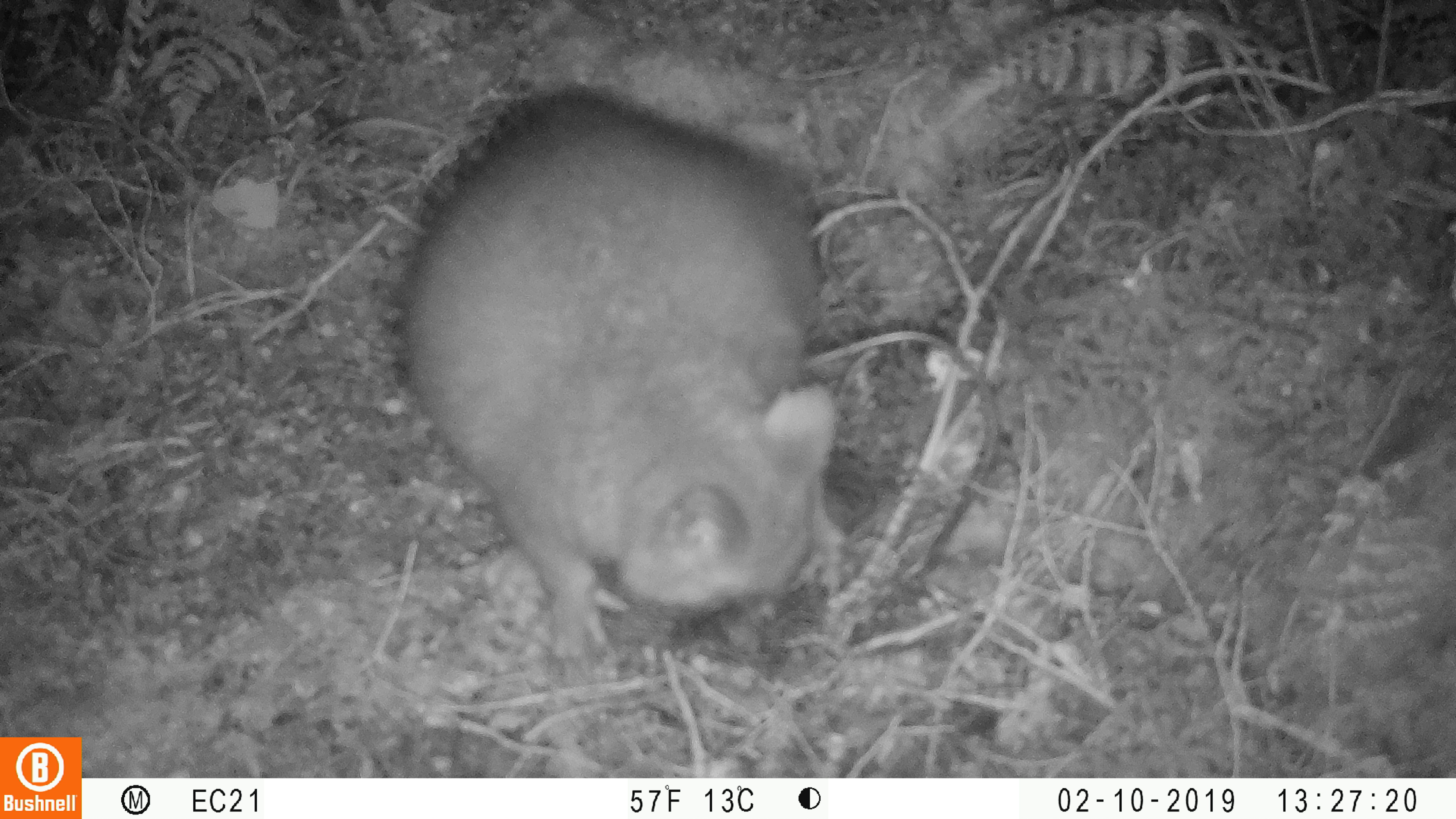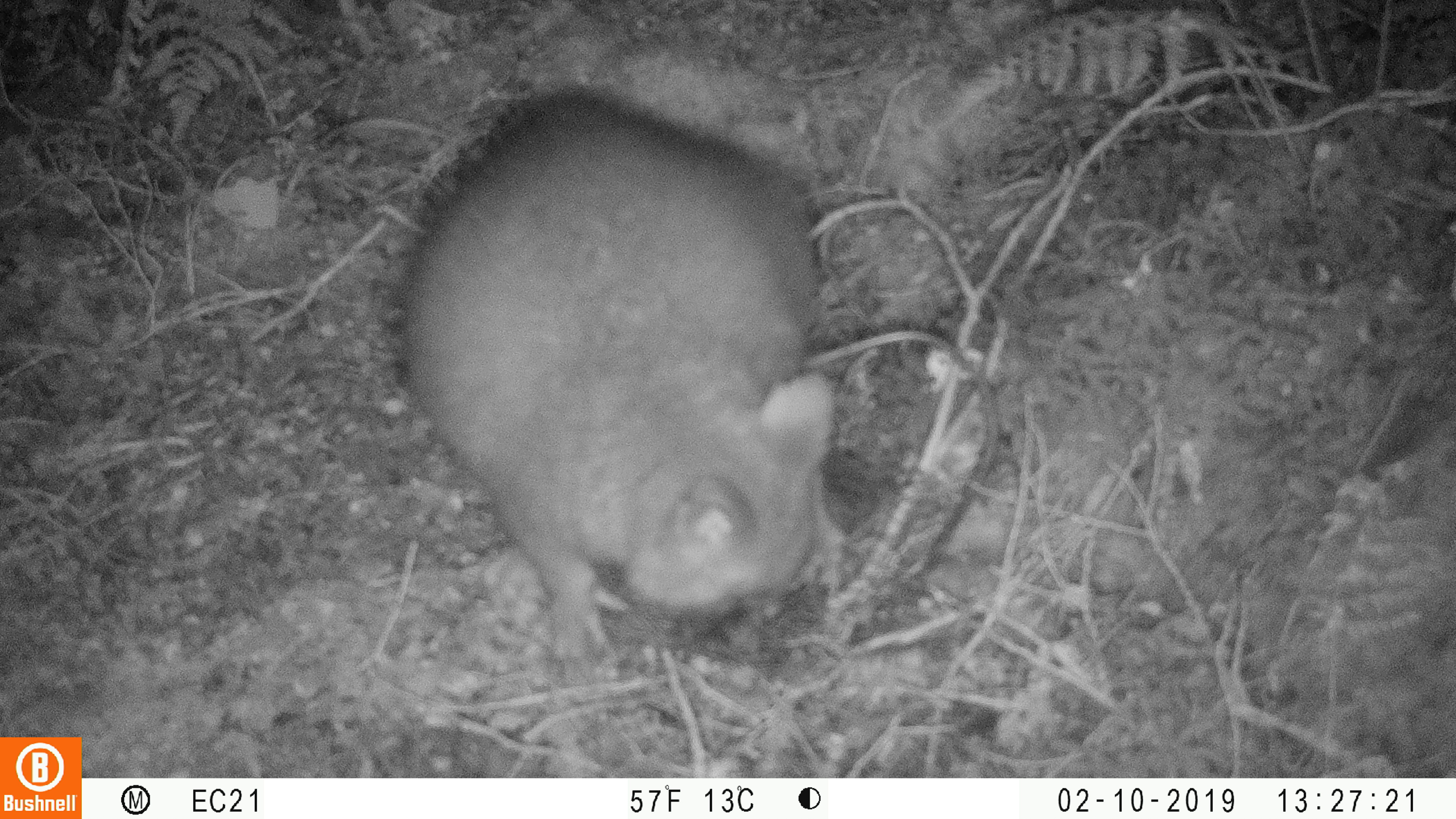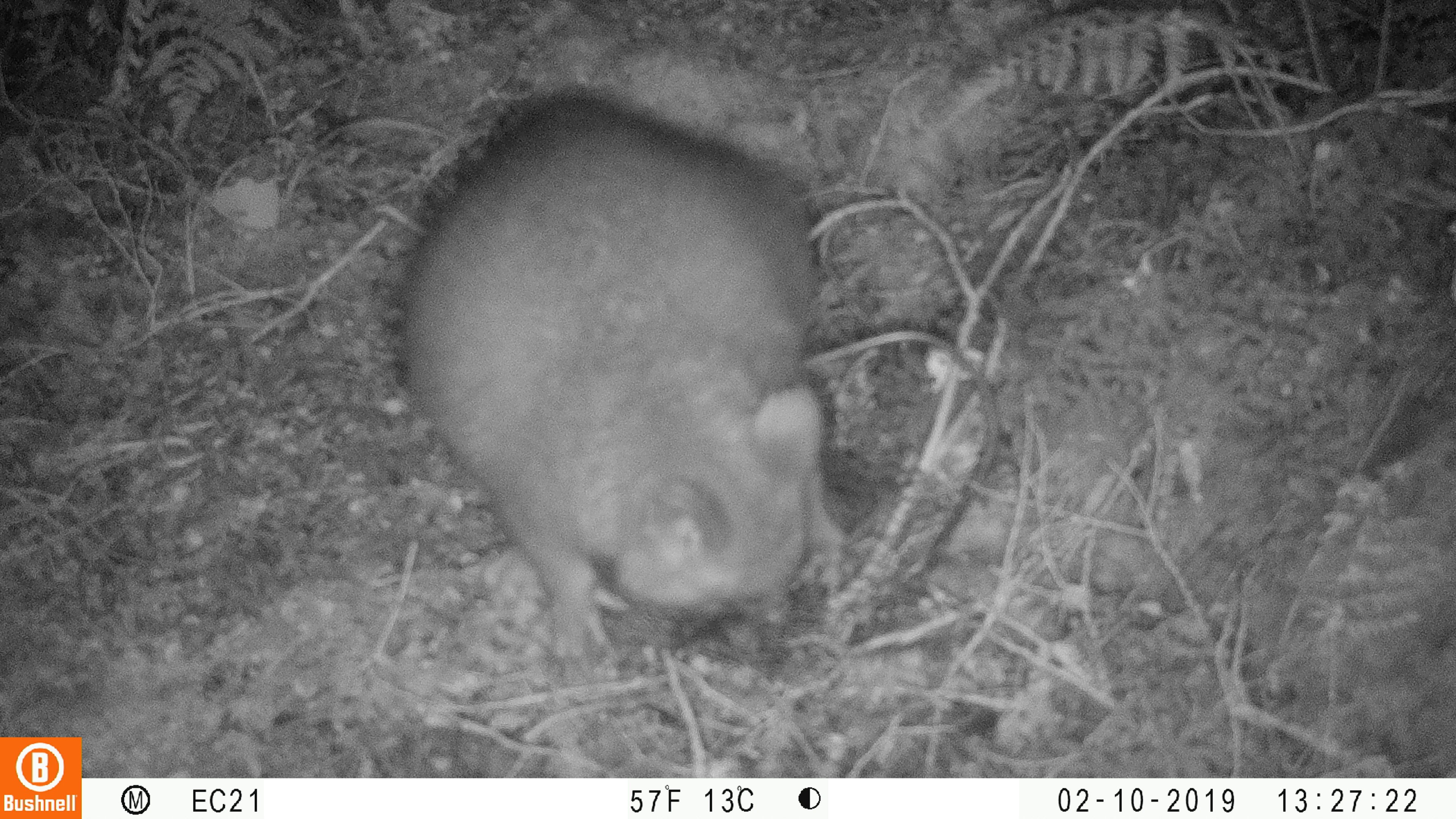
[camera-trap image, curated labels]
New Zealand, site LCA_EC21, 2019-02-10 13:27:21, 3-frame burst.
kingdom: Animalia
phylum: Chordata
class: Mammalia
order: Diprotodontia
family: Phalangeridae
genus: Trichosurus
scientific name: Trichosurus vulpecula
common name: common brushtail possum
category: possum